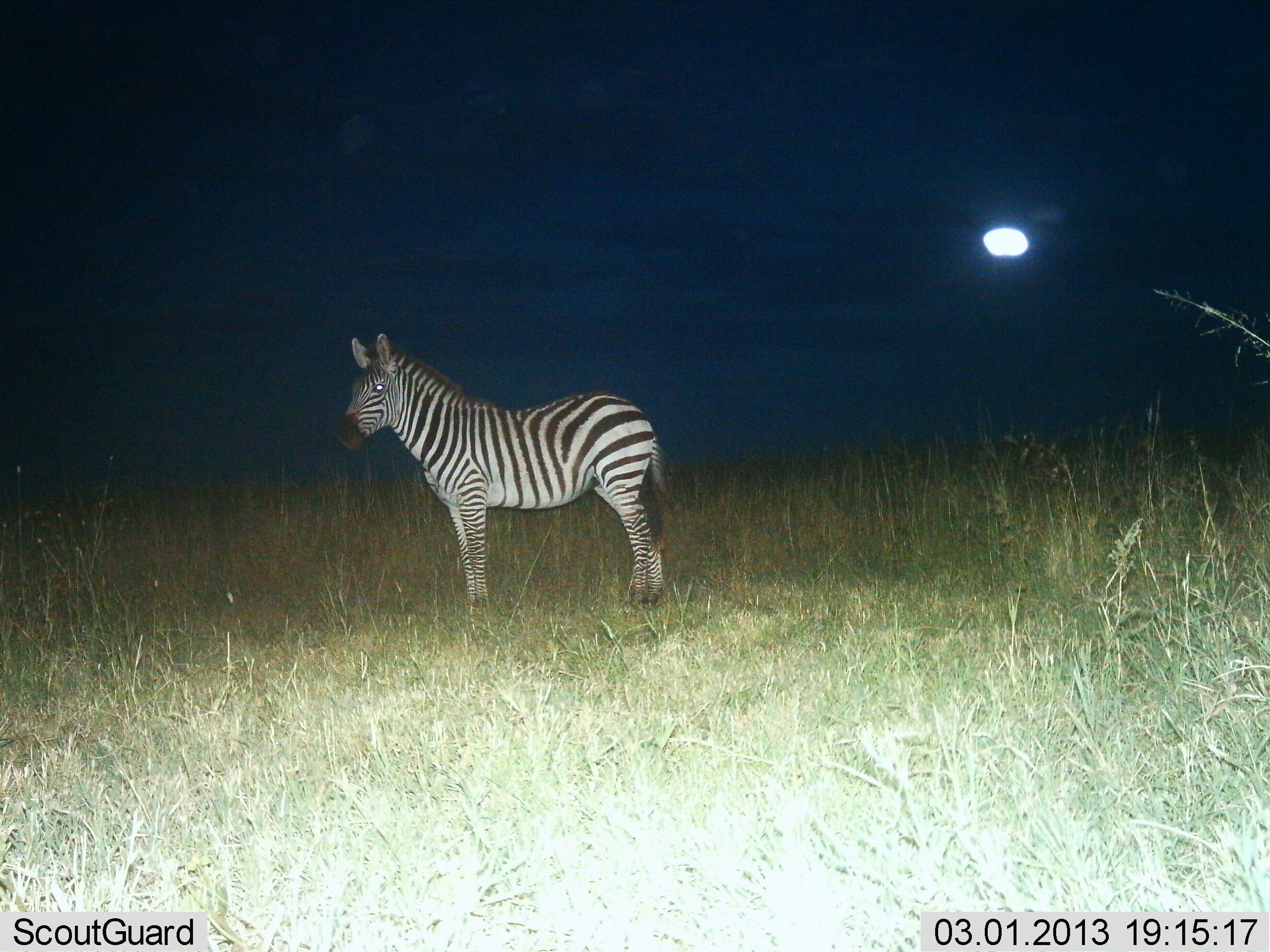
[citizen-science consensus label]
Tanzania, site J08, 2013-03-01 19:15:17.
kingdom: Animalia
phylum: Chordata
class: Mammalia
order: Perissodactyla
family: Equidae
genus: Equus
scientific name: Equus quagga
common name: plains zebra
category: zebra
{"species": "zebra (plains zebra) (Equus quagga)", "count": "1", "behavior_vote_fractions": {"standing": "96%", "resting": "4%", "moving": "0%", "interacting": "0%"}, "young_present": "0%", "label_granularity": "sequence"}